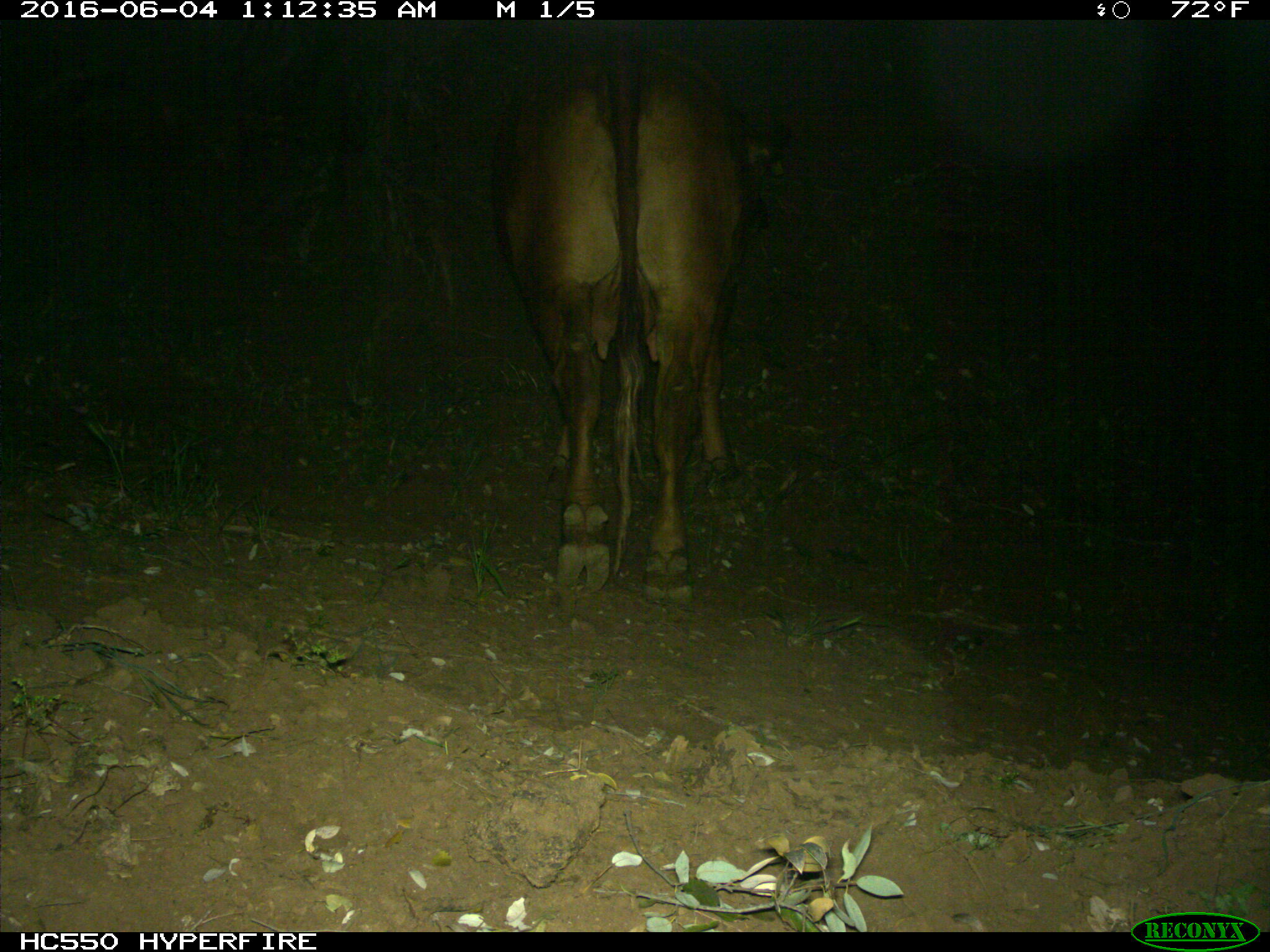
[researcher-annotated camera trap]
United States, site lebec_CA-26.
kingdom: Animalia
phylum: Chordata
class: Mammalia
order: Artiodactyla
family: Bovidae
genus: Bos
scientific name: Bos taurus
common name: domestic cow